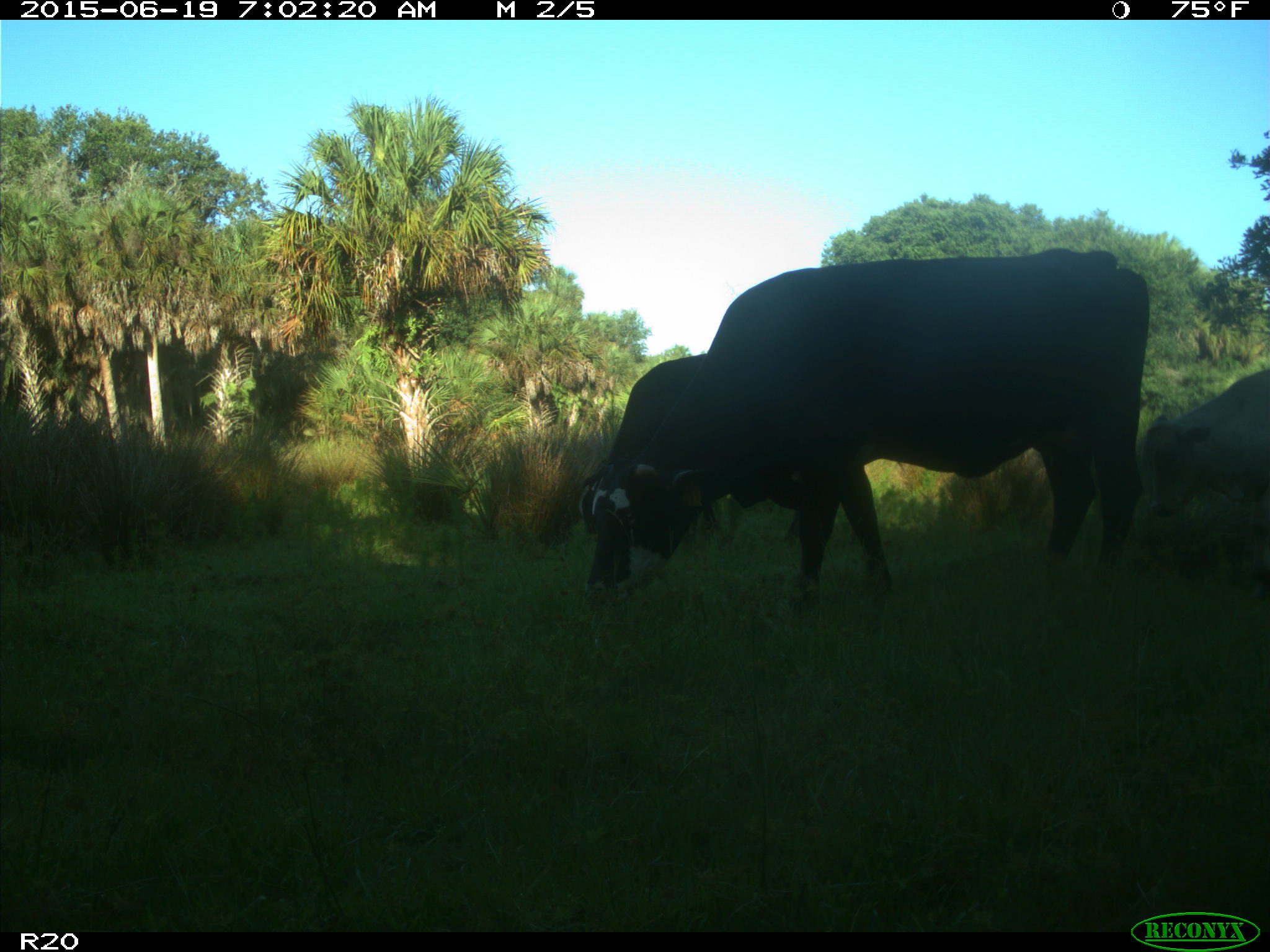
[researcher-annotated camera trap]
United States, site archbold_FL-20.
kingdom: Animalia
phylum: Chordata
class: Mammalia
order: Artiodactyla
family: Bovidae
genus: Bos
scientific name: Bos taurus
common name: domestic cow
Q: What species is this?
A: Bos taurus (domestic cow).